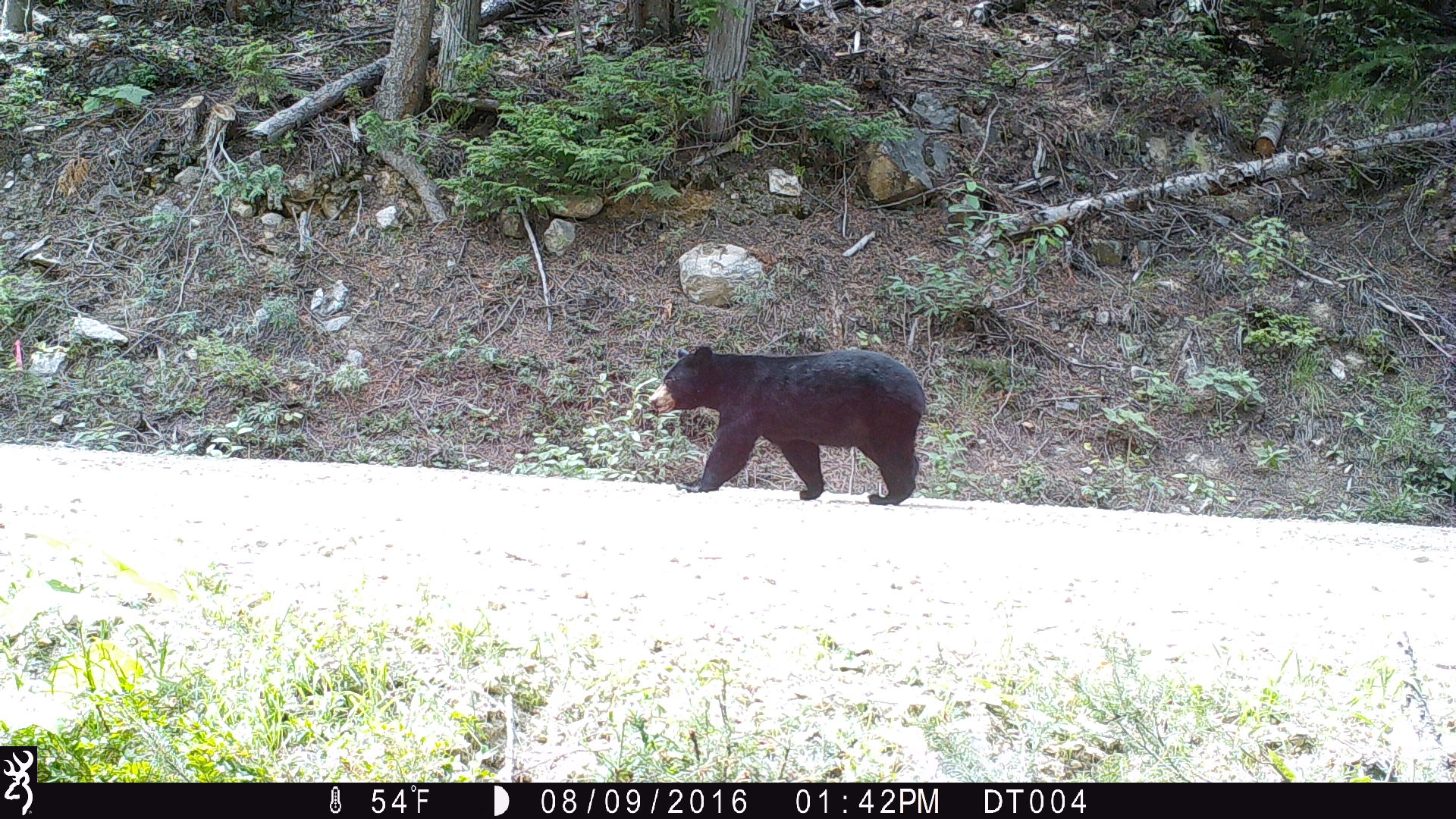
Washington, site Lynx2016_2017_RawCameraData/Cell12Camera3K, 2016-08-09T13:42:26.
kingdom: Animalia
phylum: Chordata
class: Mammalia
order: Carnivora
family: Ursidae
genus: Ursus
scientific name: Ursus americanus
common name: american black bear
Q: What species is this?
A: Ursus americanus (american black bear).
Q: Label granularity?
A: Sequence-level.